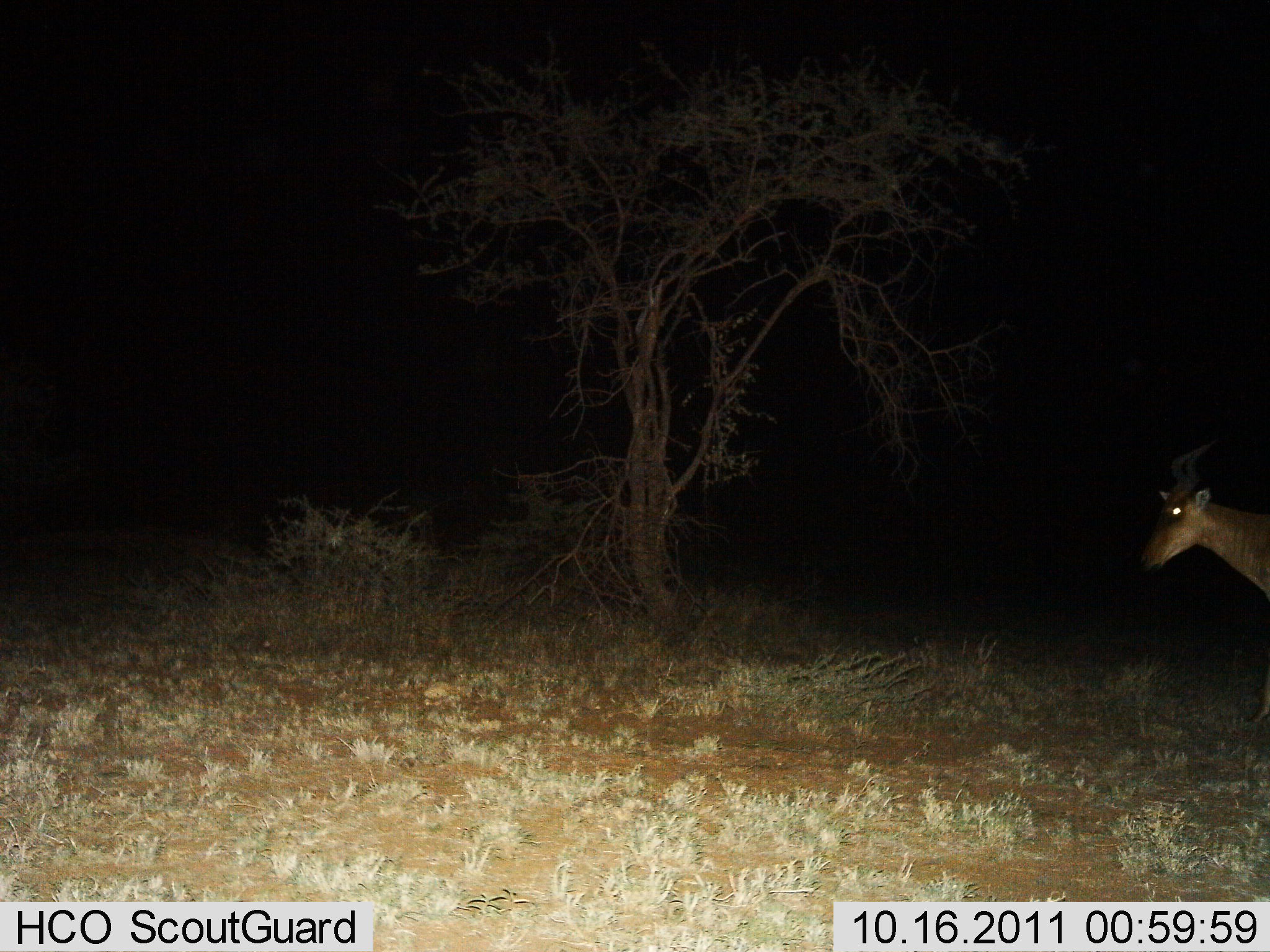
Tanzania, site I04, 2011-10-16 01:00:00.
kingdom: Animalia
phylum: Chordata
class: Mammalia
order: Artiodactyla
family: Bovidae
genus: Alcelaphus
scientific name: Alcelaphus buselaphus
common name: hartebeest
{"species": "hartebeest (Alcelaphus buselaphus)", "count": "1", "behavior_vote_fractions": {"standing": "36%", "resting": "0%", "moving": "64%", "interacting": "0%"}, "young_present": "0%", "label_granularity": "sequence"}